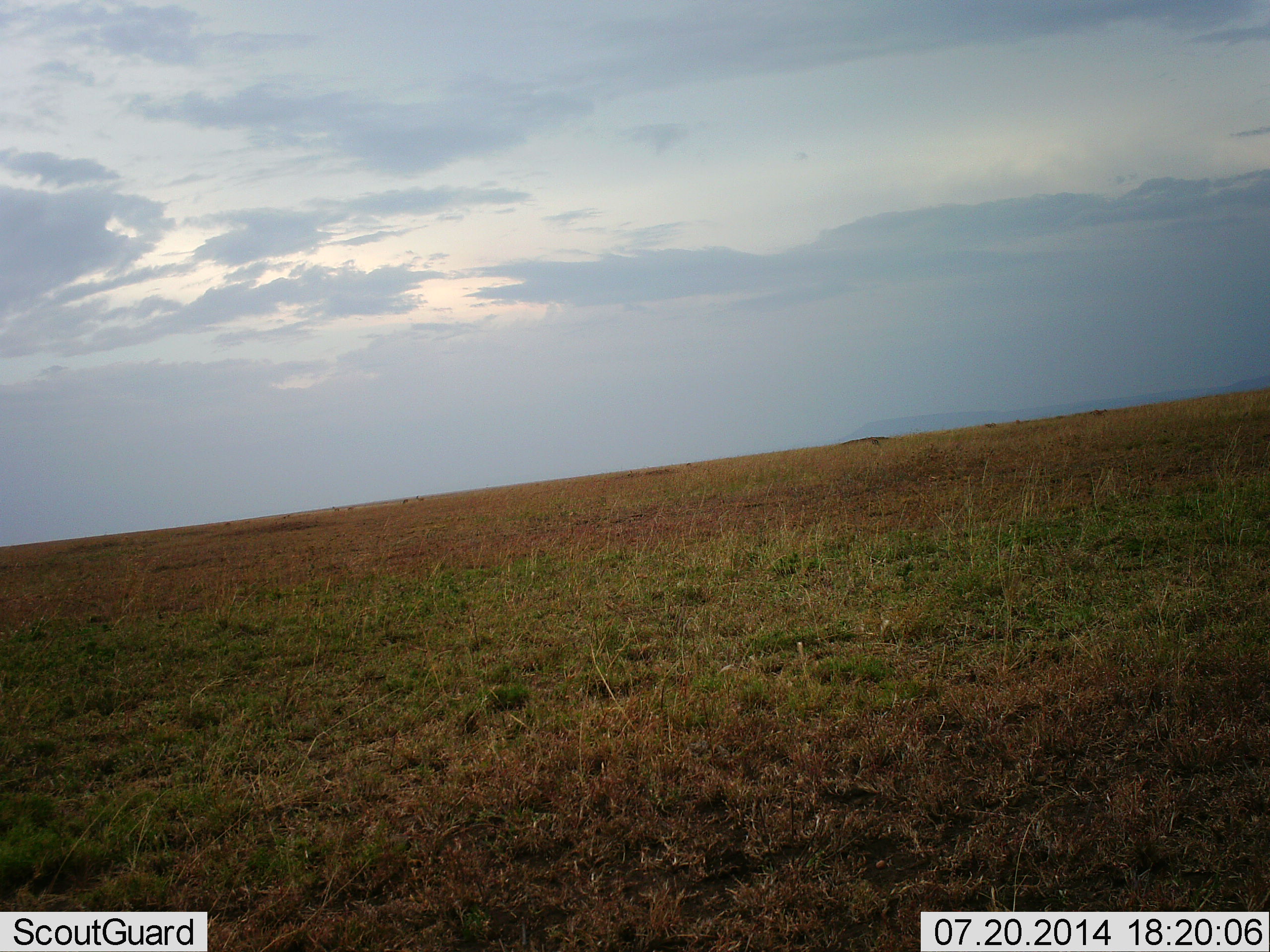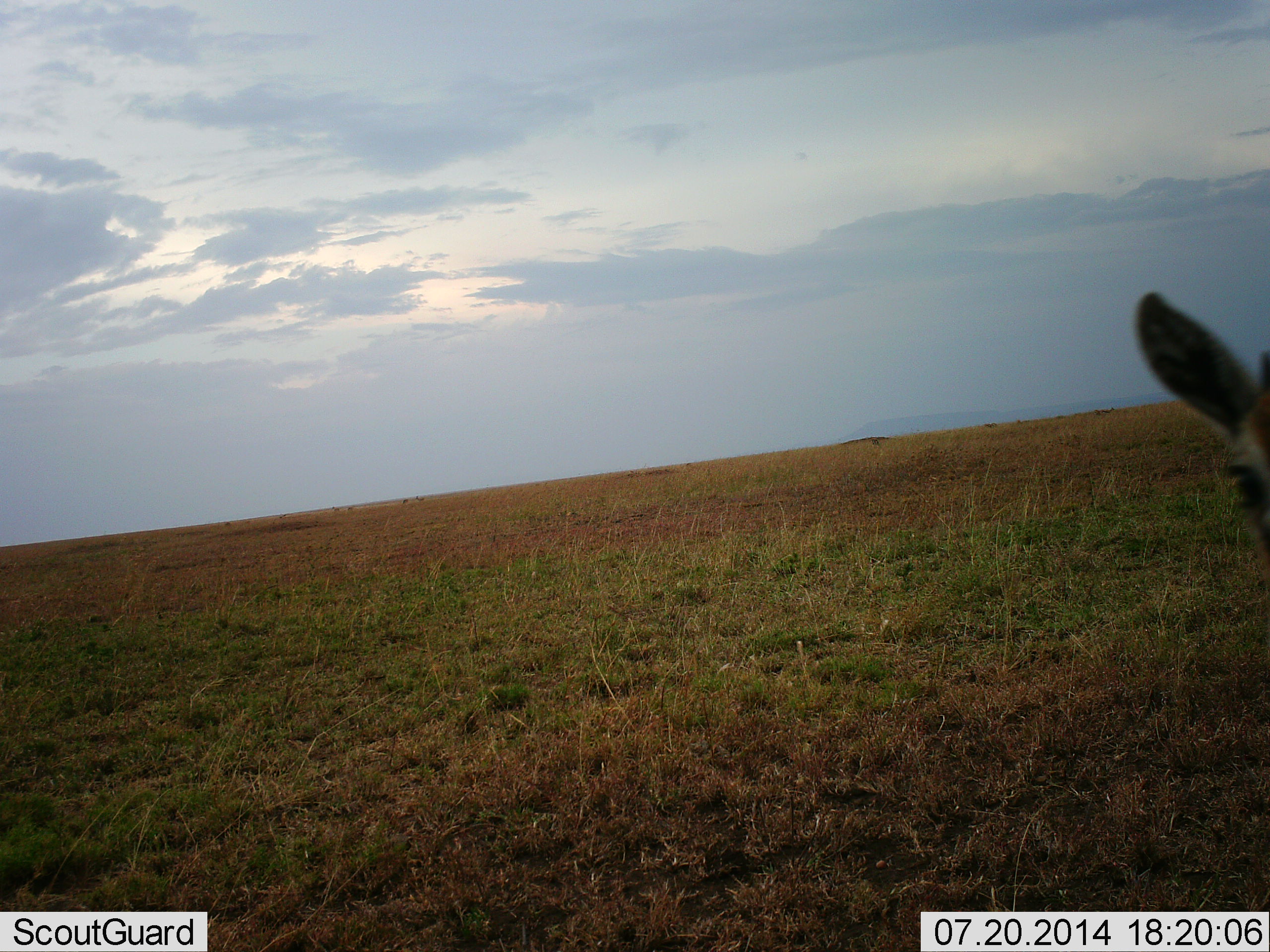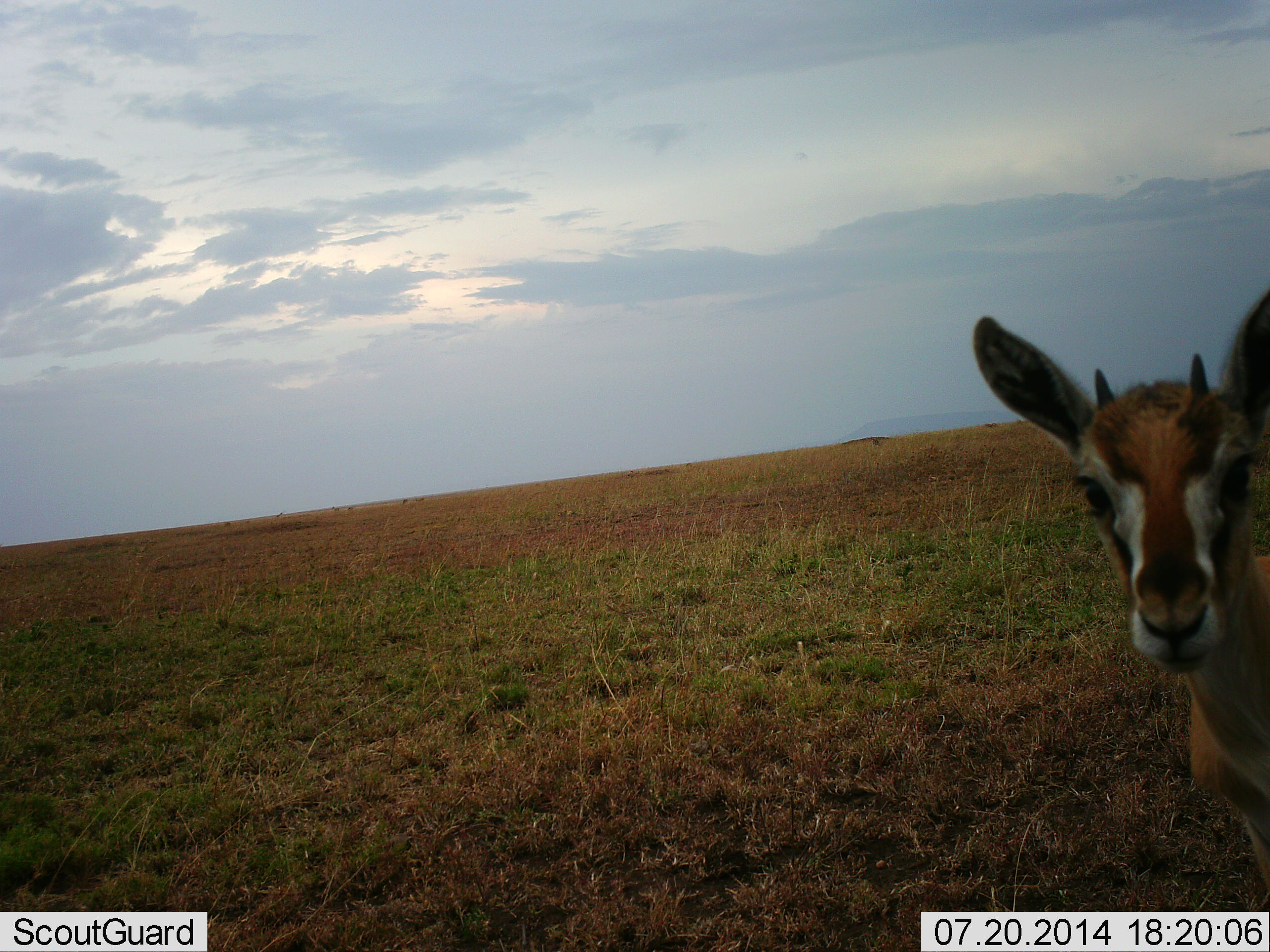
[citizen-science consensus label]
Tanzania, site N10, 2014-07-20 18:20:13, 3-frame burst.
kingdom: Animalia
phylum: Chordata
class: Mammalia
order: Artiodactyla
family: Bovidae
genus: Eudorcas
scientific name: Eudorcas thomsonii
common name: thomson's gazelle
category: gazellethomsons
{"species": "gazellethomsons (thomson's gazelle) (Eudorcas thomsonii)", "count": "1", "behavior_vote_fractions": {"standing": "50%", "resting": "0%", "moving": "40%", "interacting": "10%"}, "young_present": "10%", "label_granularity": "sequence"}